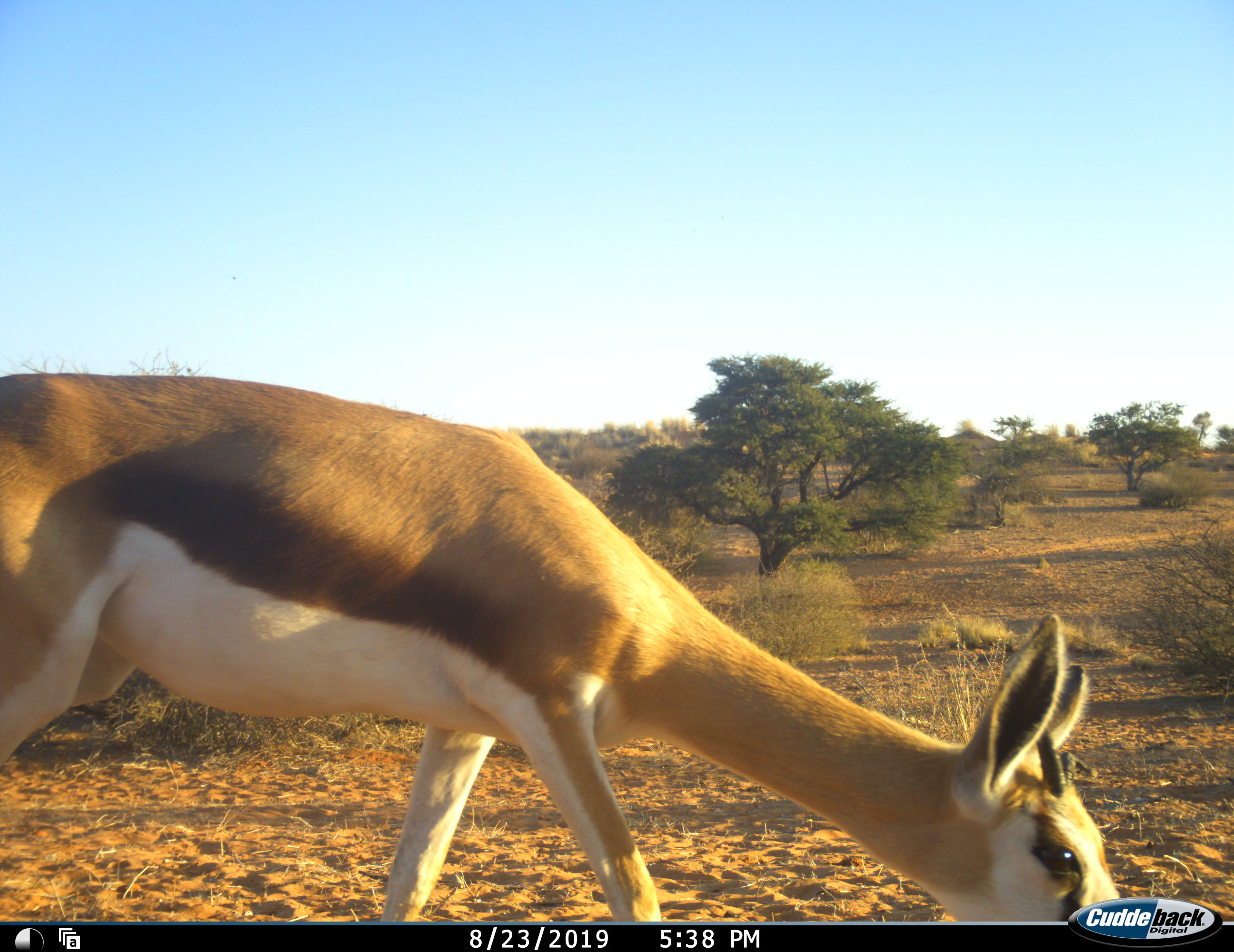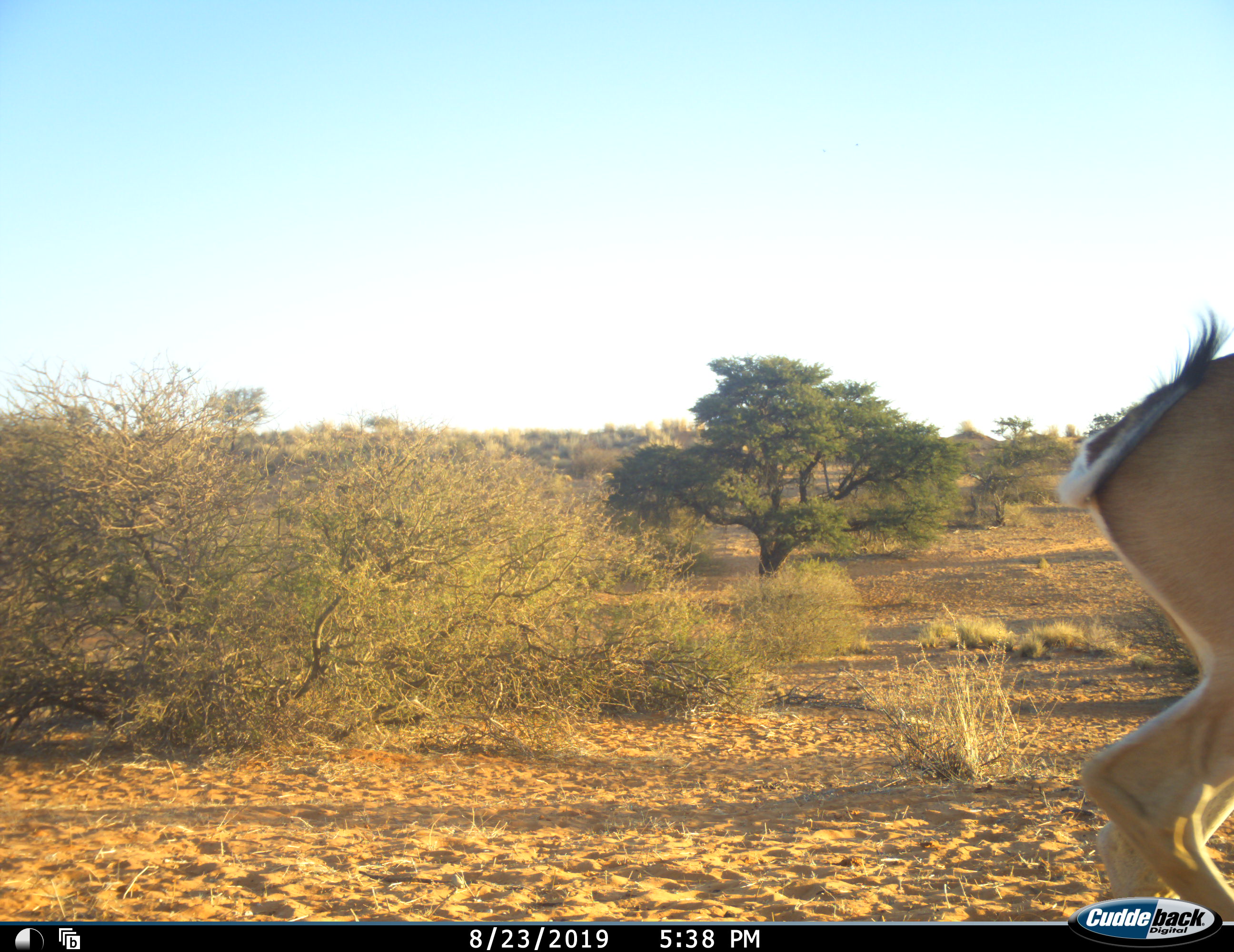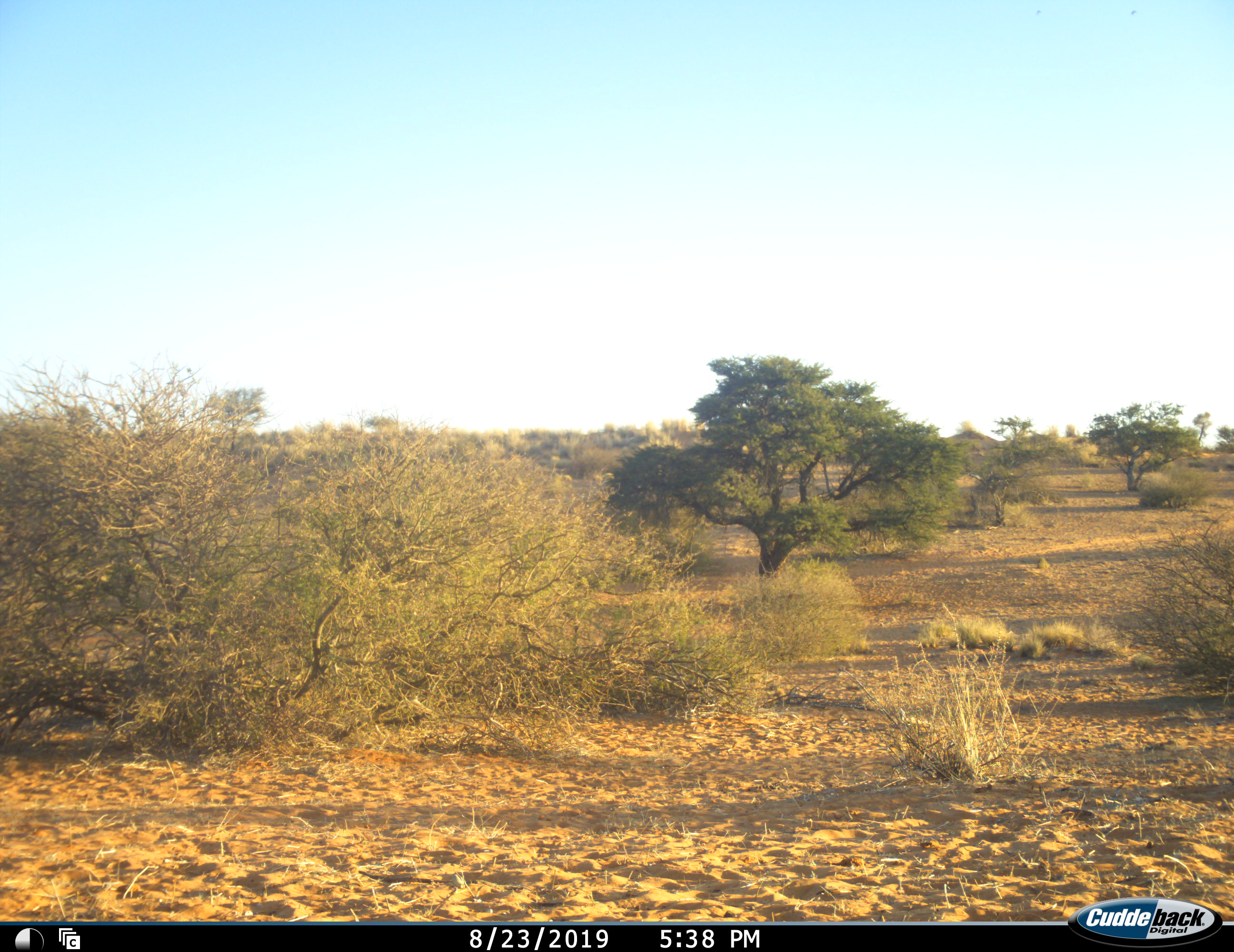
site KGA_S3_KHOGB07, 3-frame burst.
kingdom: Animalia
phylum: Chordata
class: Mammalia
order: Artiodactyla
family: Bovidae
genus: Antidorcas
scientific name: Antidorcas marsupialis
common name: springbok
Springbok (Antidorcas marsupialis), count 1. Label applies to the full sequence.